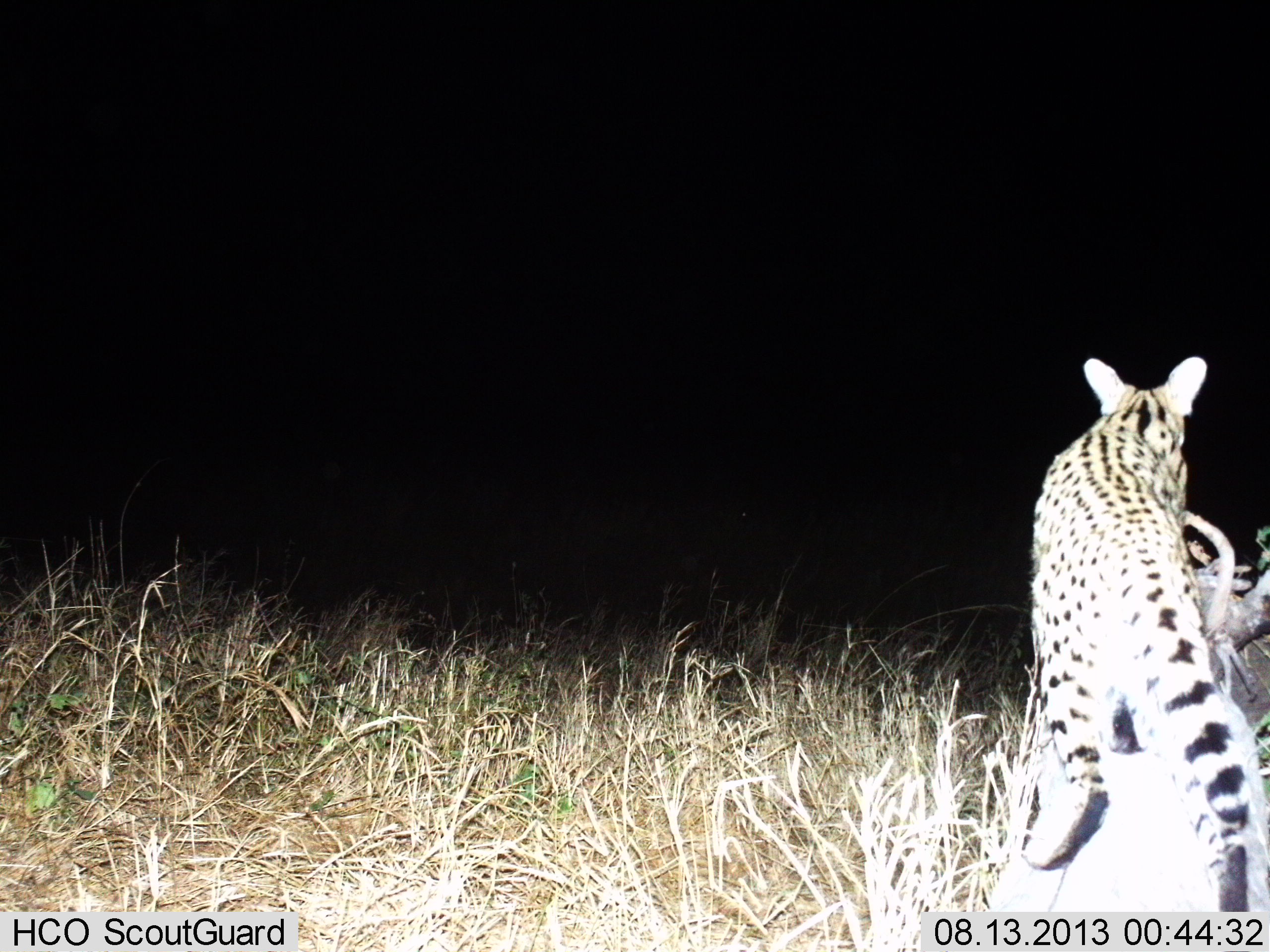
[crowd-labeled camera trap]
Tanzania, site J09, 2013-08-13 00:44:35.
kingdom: Animalia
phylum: Chordata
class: Mammalia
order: Carnivora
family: Felidae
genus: Leptailurus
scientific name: Leptailurus serval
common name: serval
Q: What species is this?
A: Serval (Leptailurus serval).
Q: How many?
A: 1.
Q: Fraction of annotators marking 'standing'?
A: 56%.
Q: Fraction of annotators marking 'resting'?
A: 0%.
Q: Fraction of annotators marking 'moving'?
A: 44%.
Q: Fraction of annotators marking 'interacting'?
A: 0%.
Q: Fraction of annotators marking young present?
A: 0%.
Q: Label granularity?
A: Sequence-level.